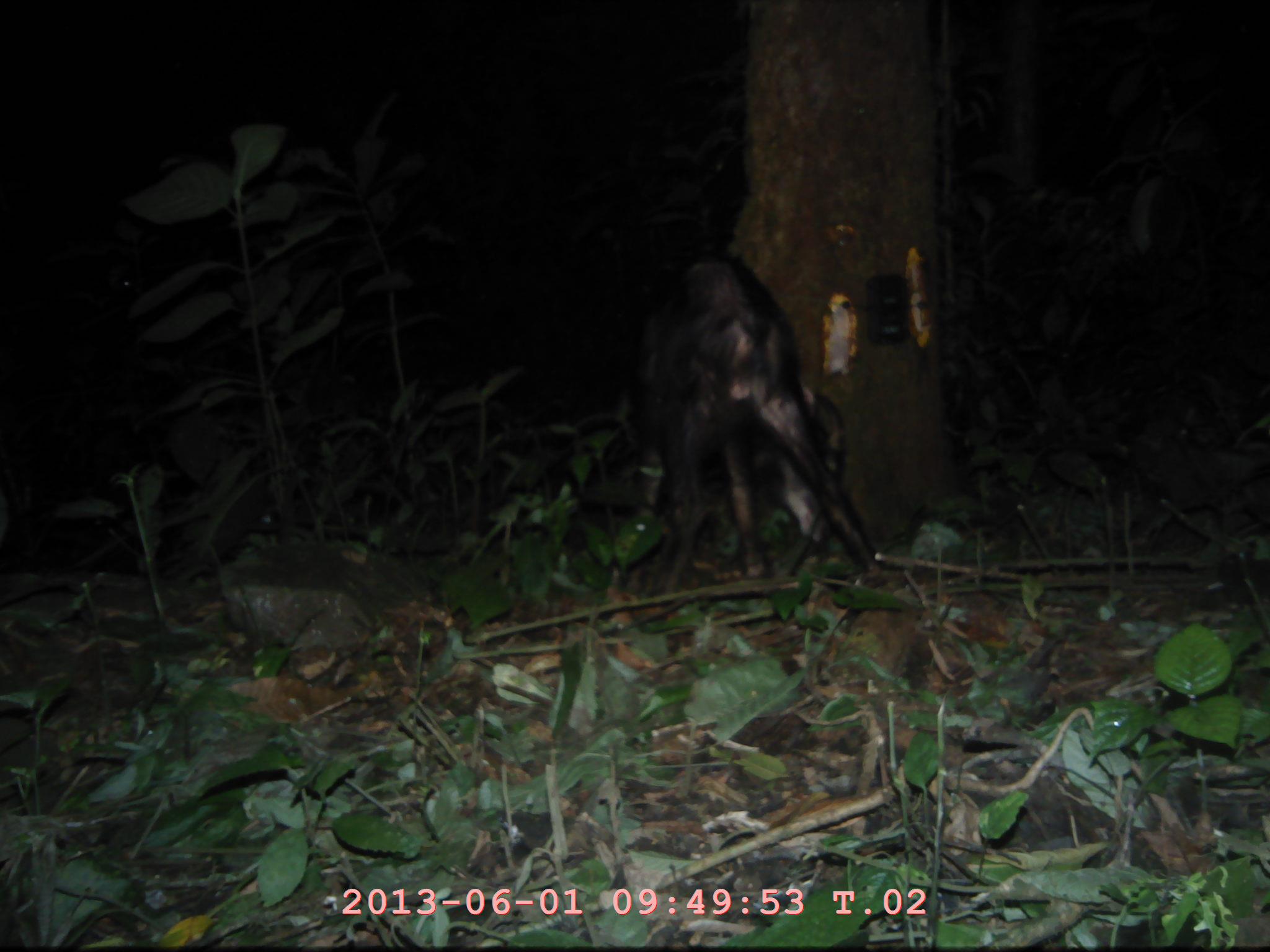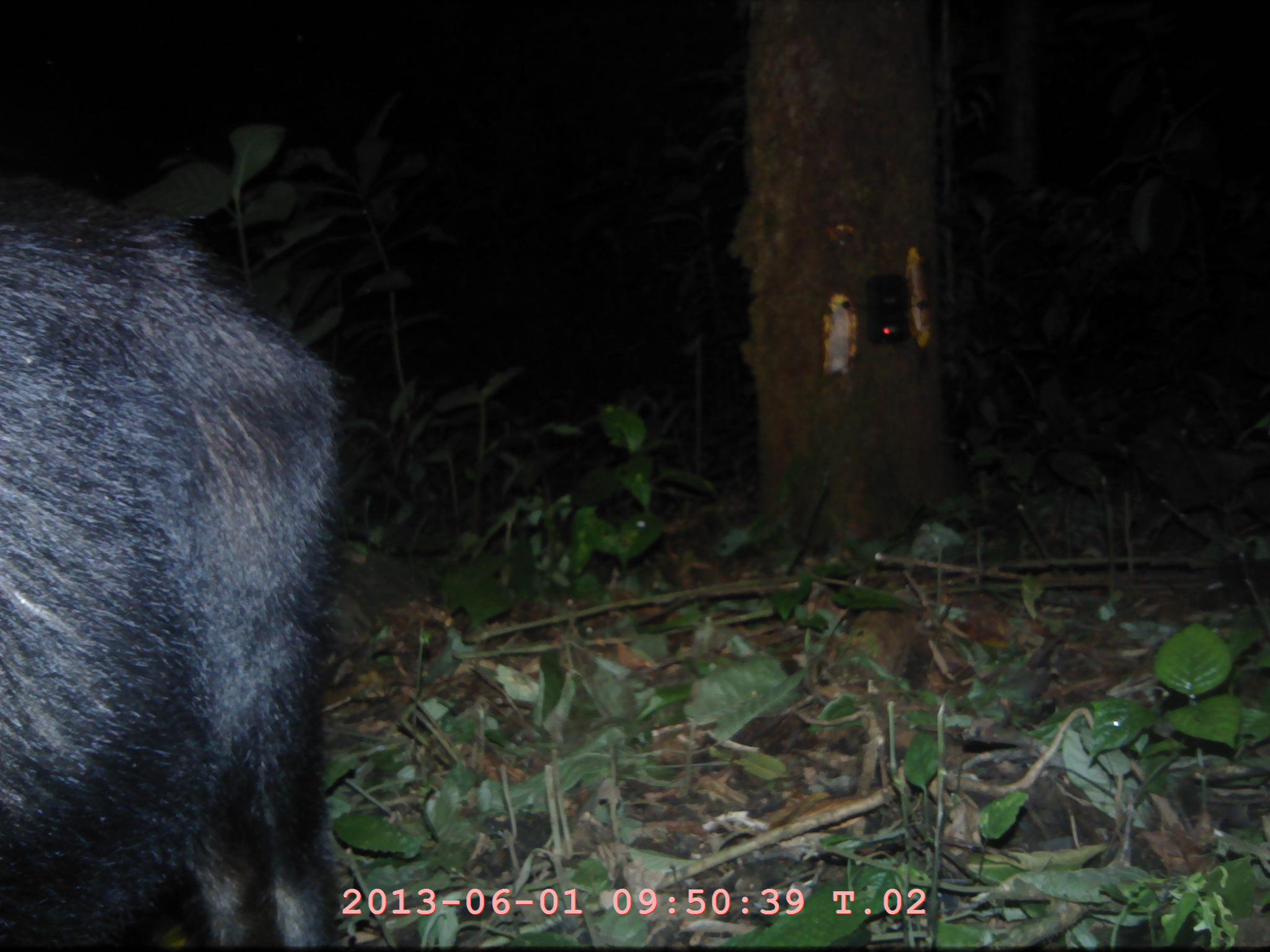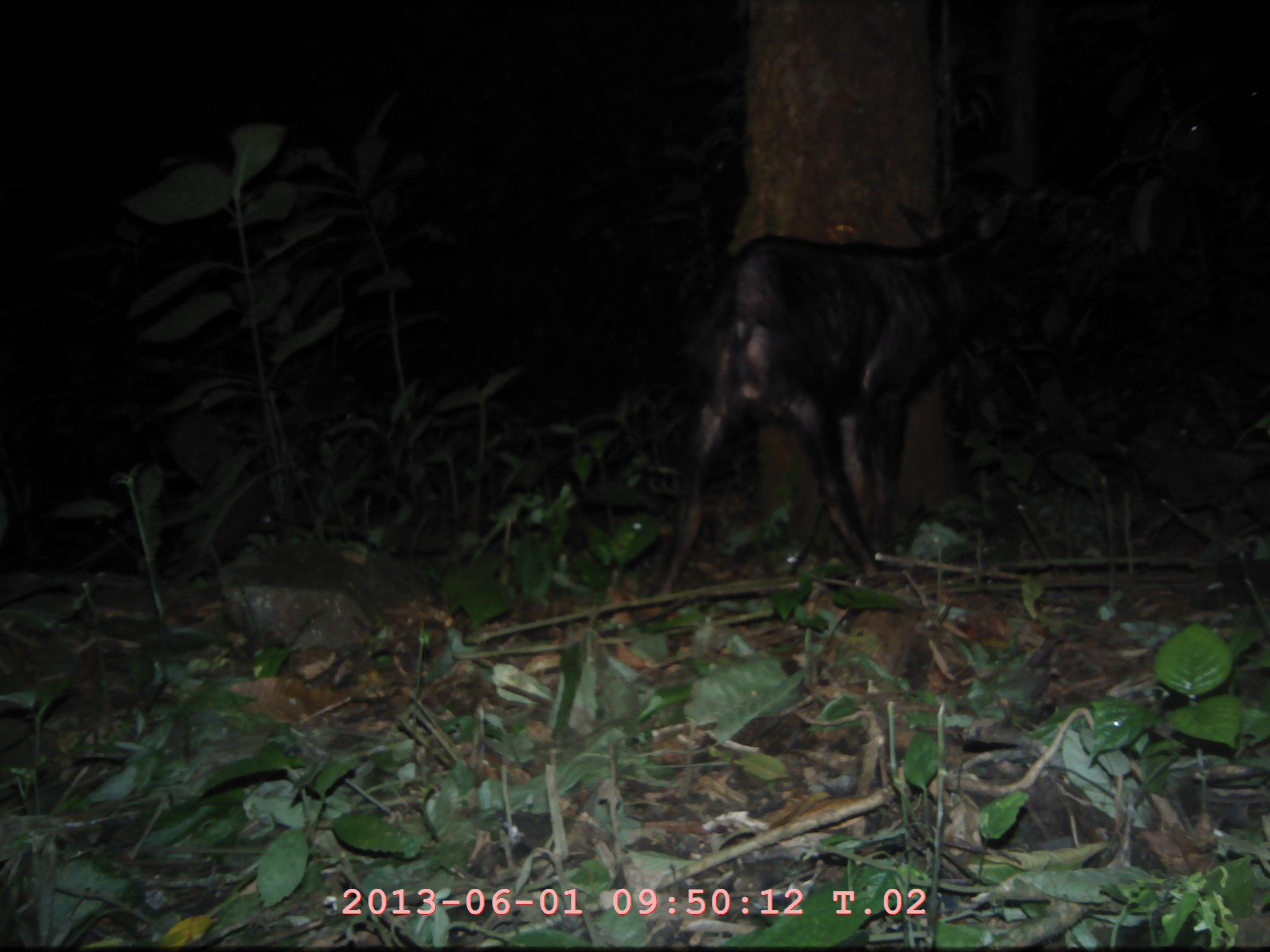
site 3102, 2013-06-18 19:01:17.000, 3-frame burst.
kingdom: Animalia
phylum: Chordata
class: Mammalia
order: Artiodactyla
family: Bovidae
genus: Capricornis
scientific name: Capricornis sumatraensis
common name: southern serow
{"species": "Capricornis sumatraensis (southern serow)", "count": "1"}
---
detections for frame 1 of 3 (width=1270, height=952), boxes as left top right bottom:
capricornis sumatraensis: 624 252 891 599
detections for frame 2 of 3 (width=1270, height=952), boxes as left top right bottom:
capricornis sumatraensis: 0 163 350 945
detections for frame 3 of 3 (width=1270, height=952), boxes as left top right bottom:
capricornis sumatraensis: 645 183 1018 603